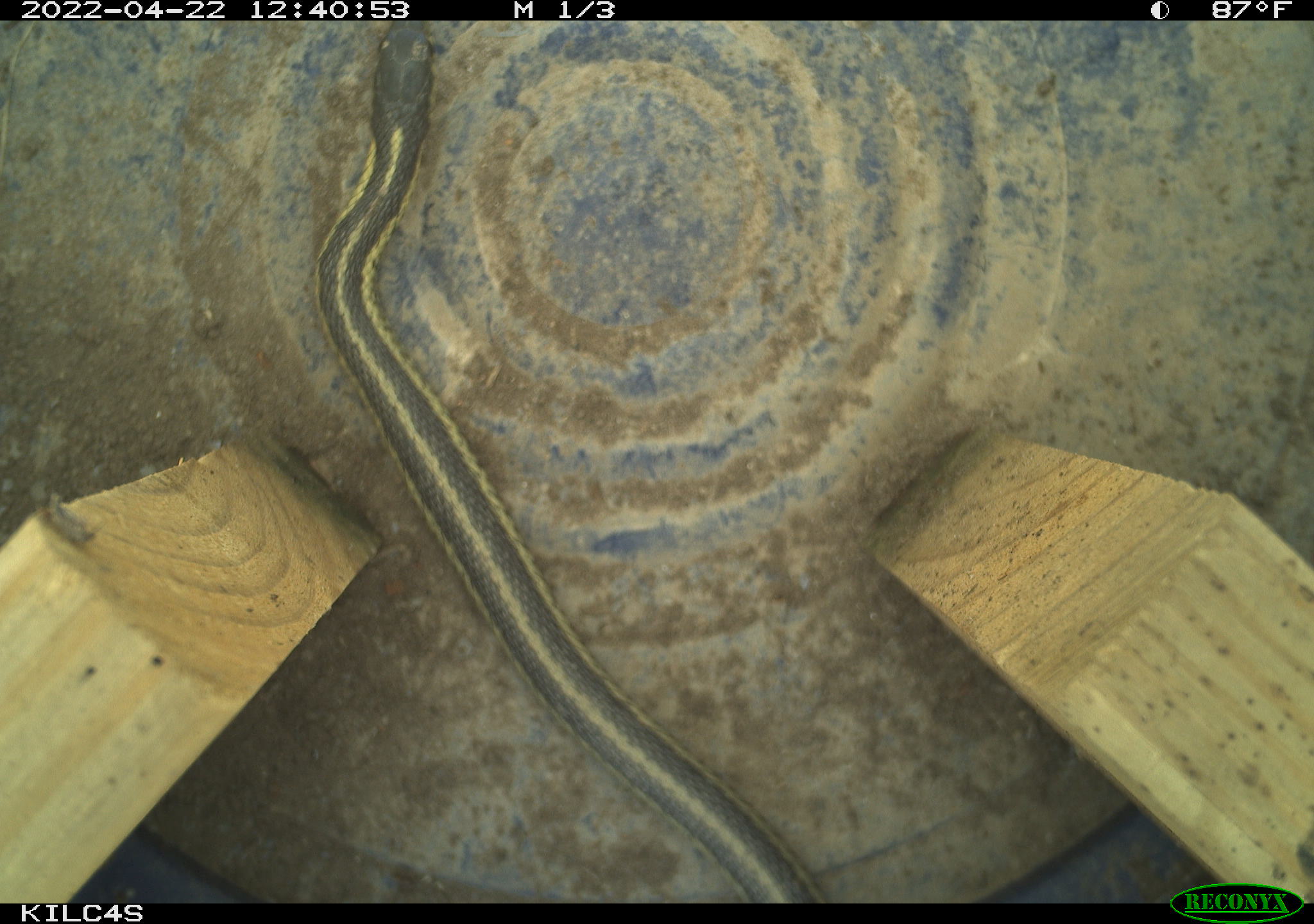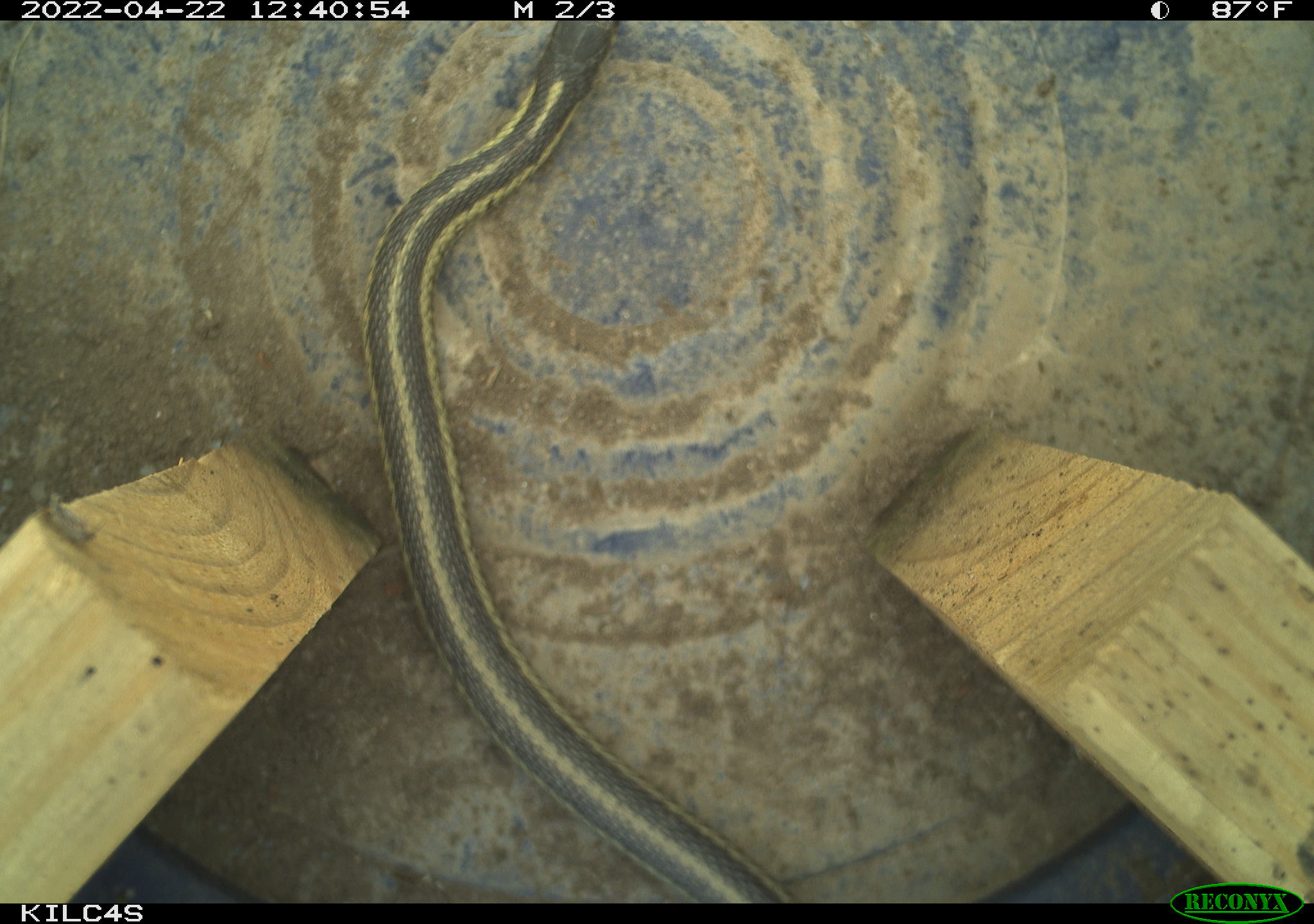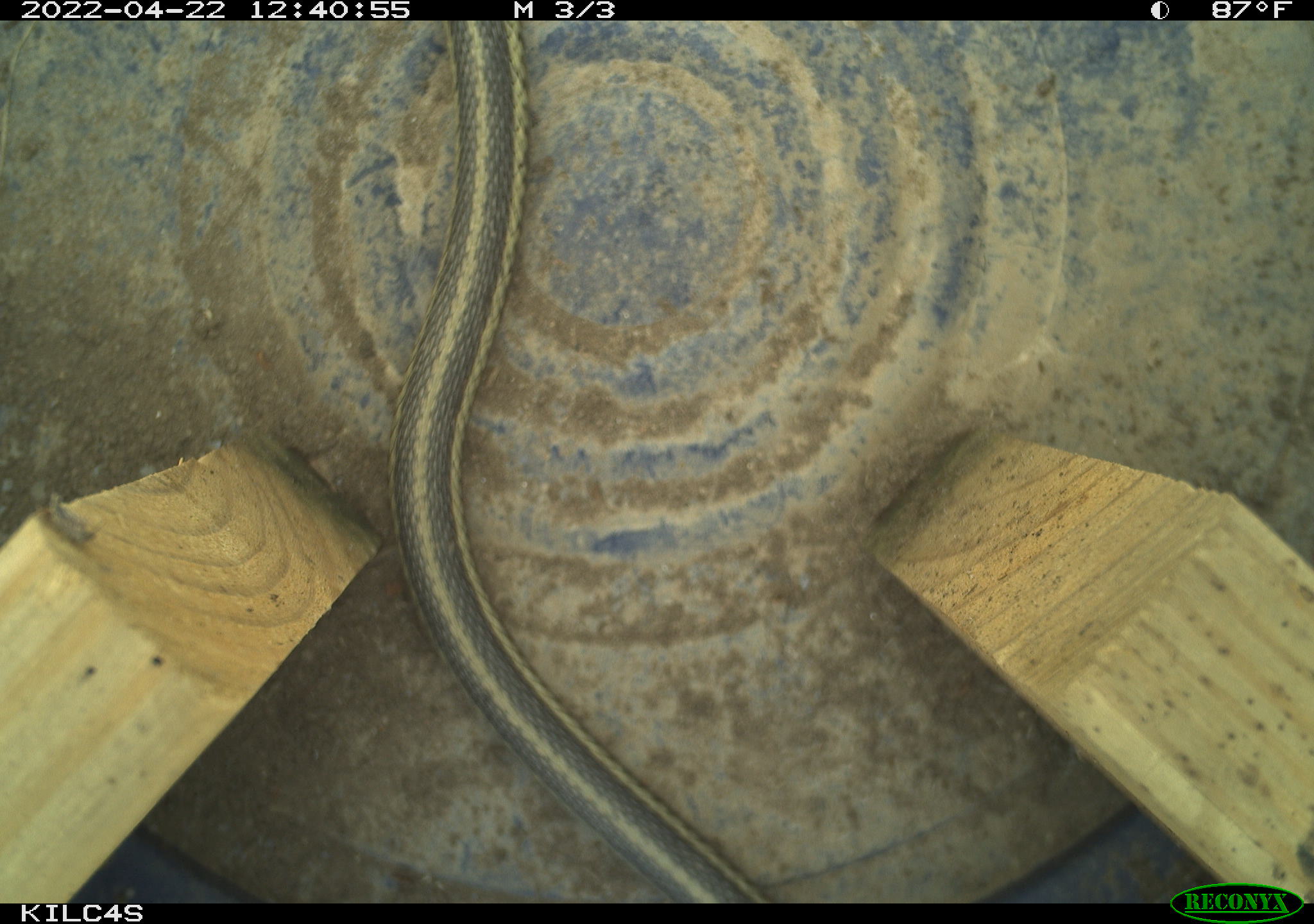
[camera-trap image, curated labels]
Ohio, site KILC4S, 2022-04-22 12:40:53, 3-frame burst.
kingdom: Animalia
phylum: Chordata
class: Reptilia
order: Squamata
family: Colubridae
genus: Thamnophis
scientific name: Thamnophis sirtalis sirtalis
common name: eastern gartersnake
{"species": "eastern gartersnake (Thamnophis sirtalis sirtalis)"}